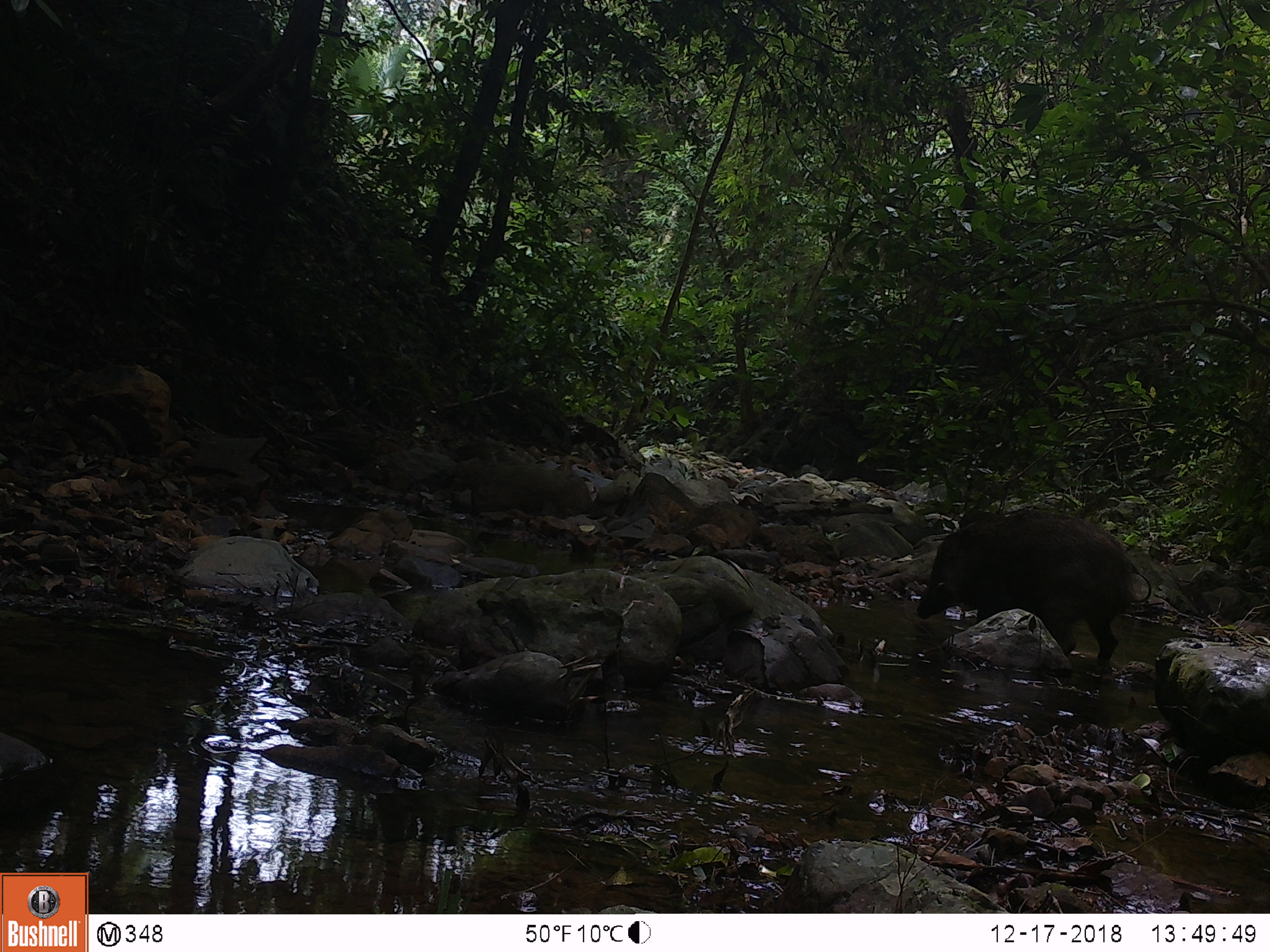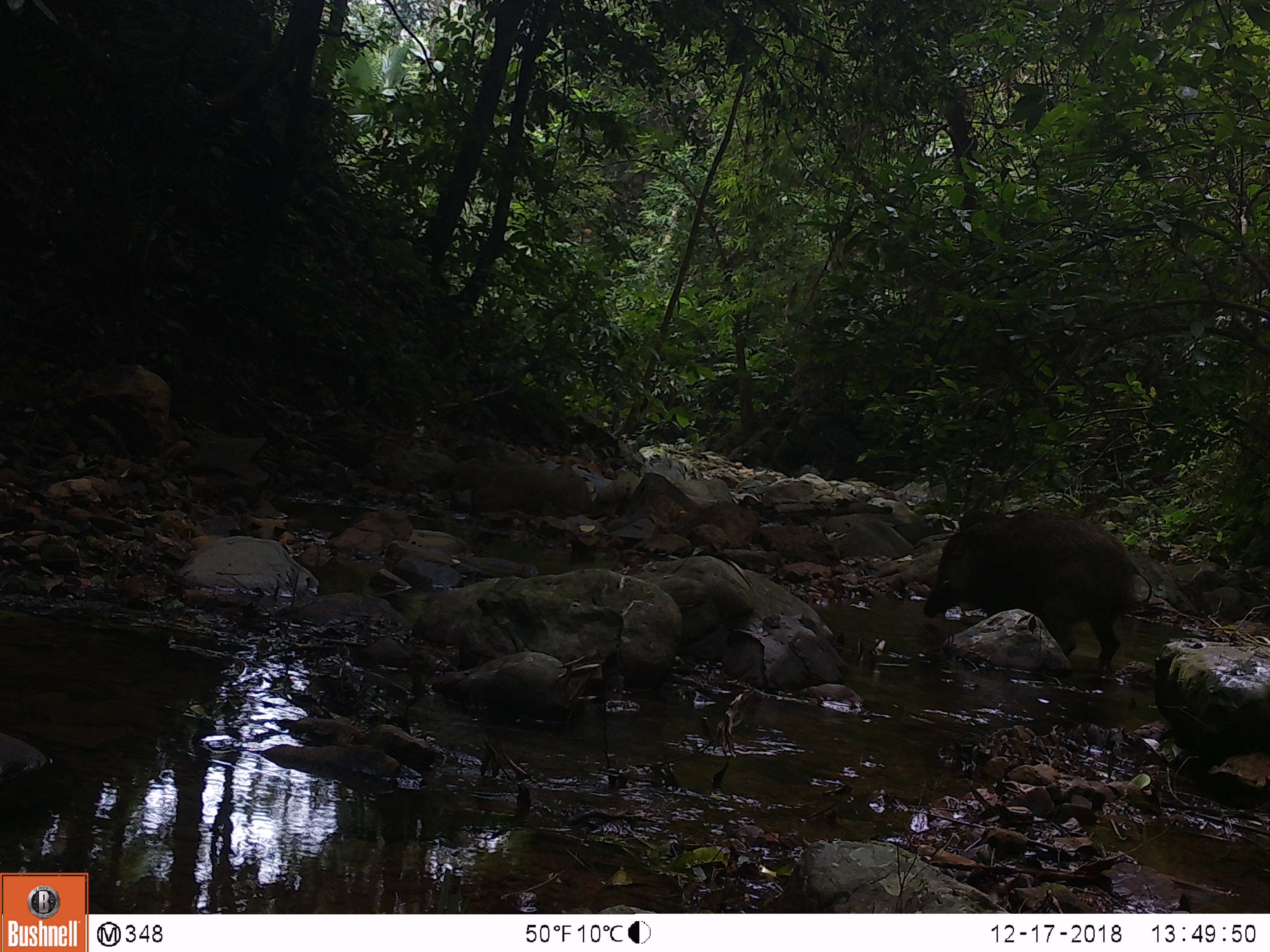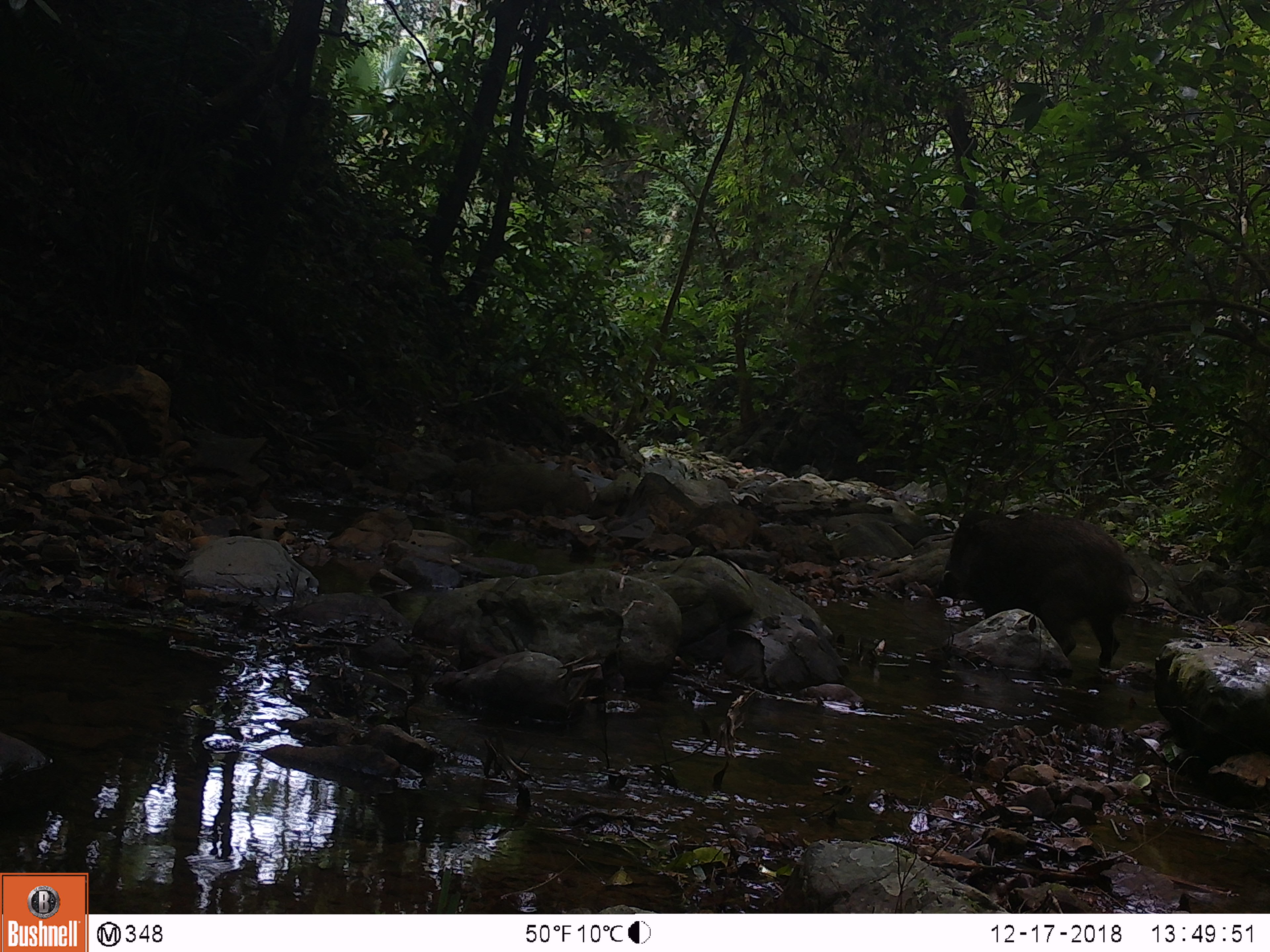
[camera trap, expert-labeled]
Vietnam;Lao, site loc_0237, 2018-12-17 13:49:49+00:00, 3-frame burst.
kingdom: Animalia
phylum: Chordata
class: Mammalia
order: Artiodactyla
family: Suidae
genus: Sus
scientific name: Sus scrofa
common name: eurasian wild pig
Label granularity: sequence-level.